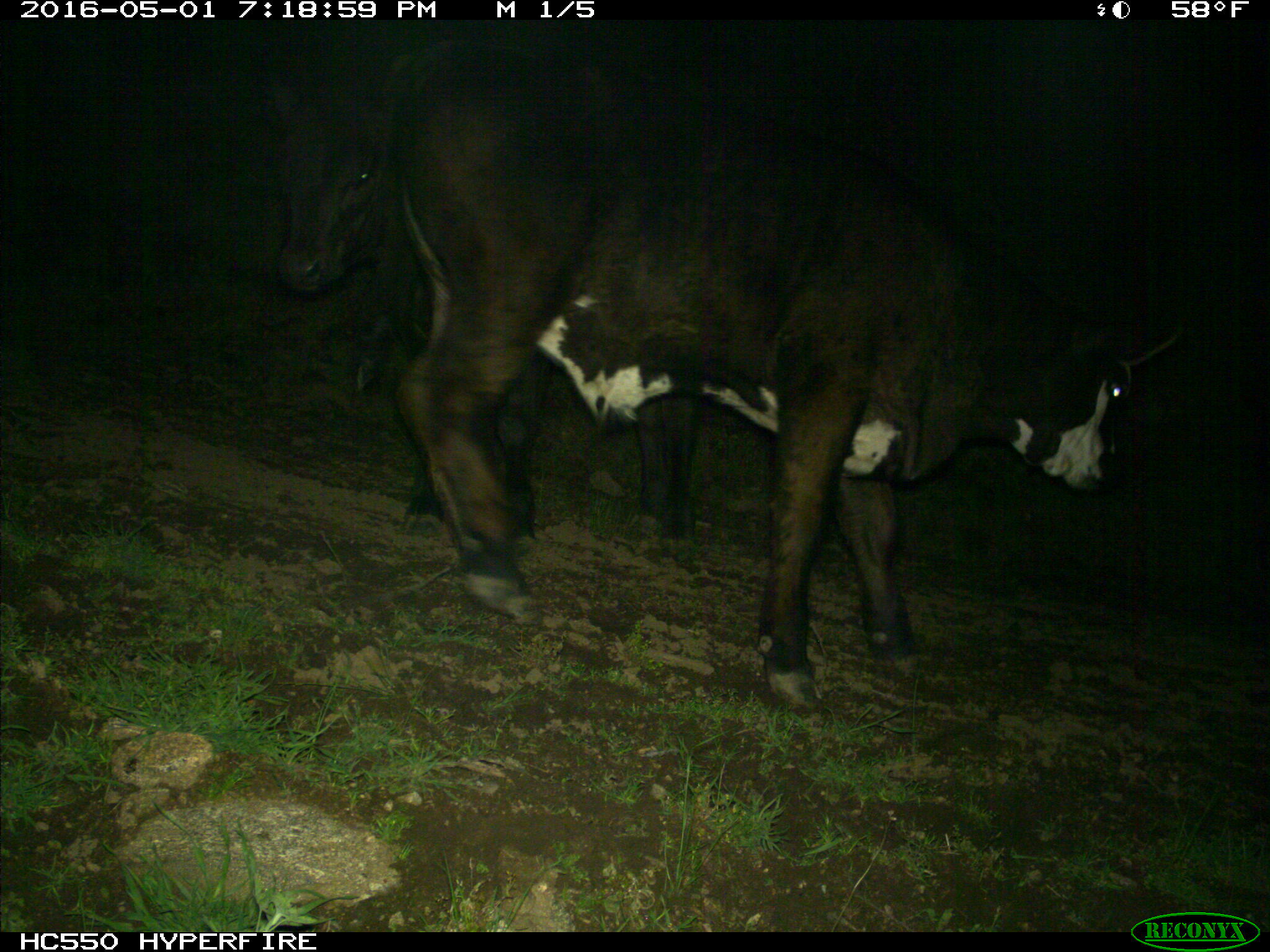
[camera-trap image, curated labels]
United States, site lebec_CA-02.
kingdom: Animalia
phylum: Chordata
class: Mammalia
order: Artiodactyla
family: Bovidae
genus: Bos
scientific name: Bos taurus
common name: domestic cow